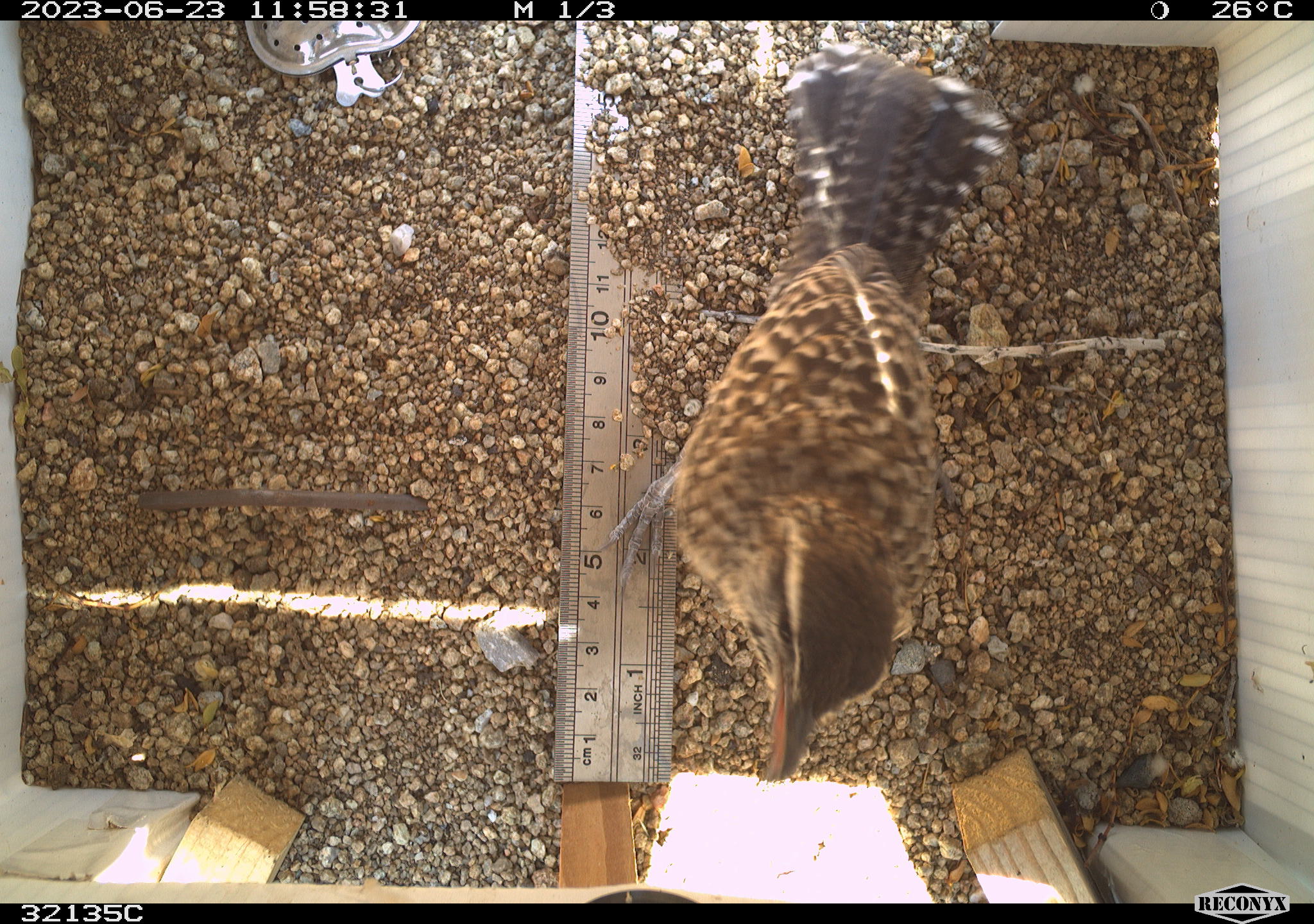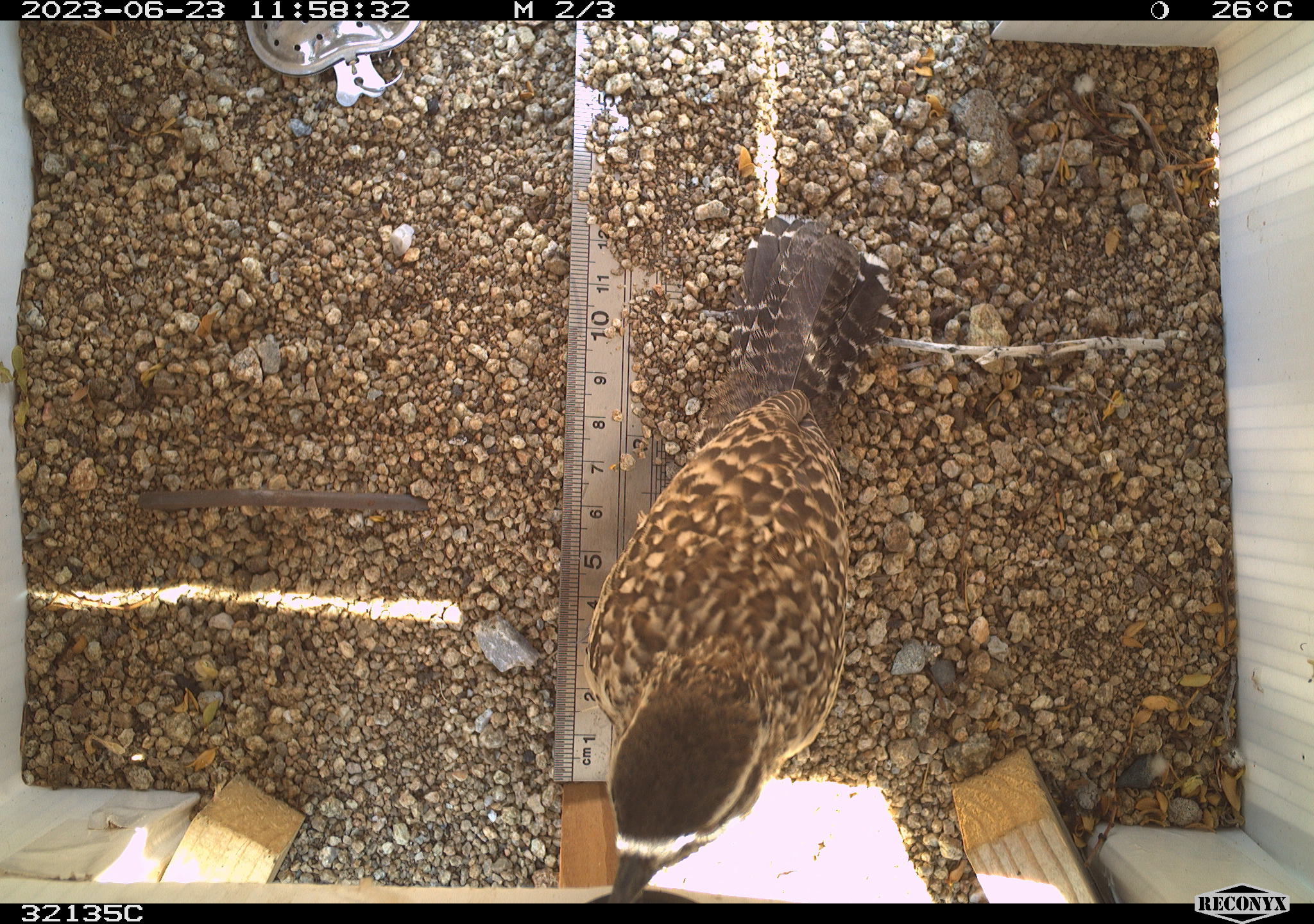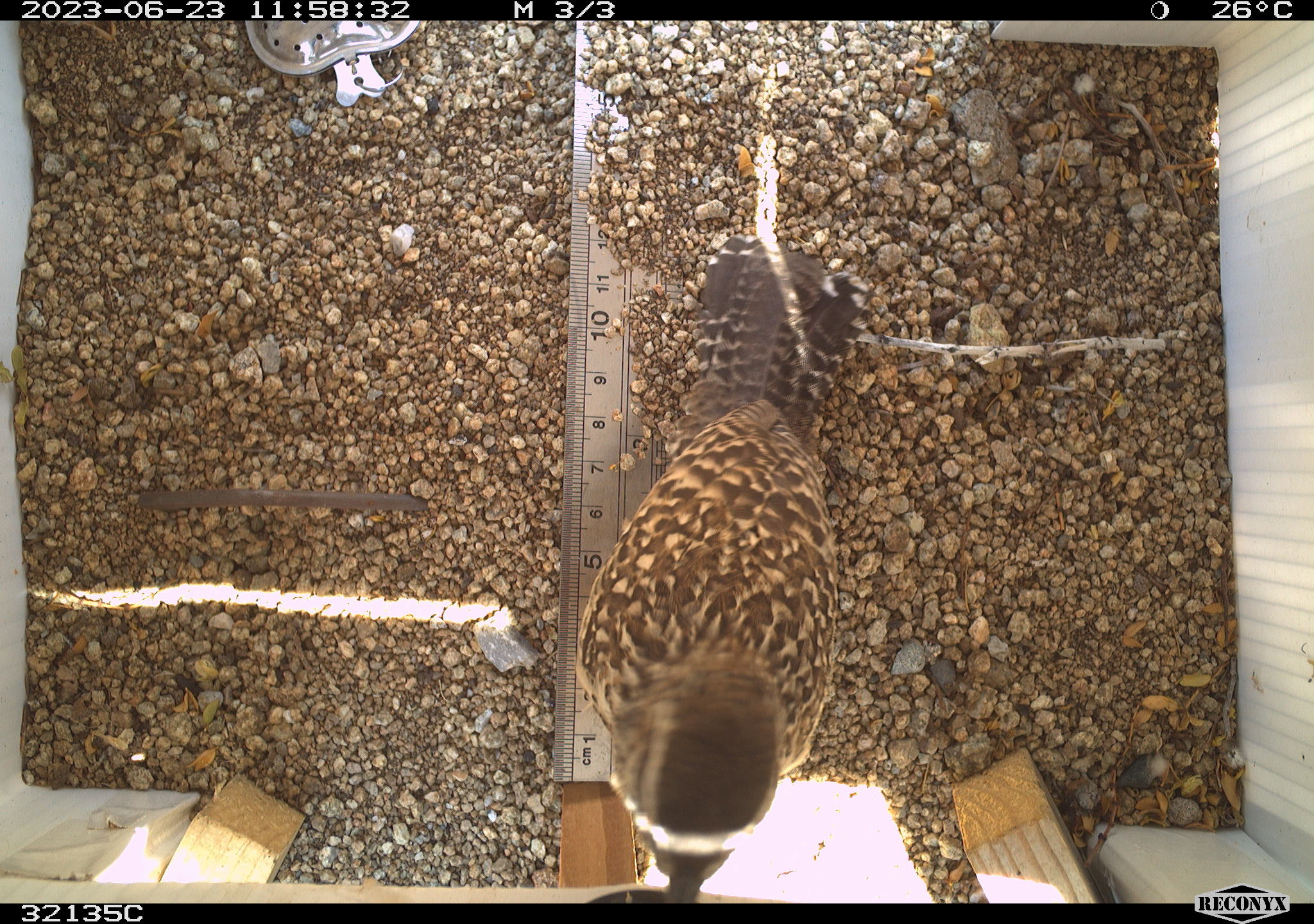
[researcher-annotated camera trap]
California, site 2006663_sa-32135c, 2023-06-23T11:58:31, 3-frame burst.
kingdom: Animalia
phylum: Chordata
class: Aves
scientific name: Aves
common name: bird